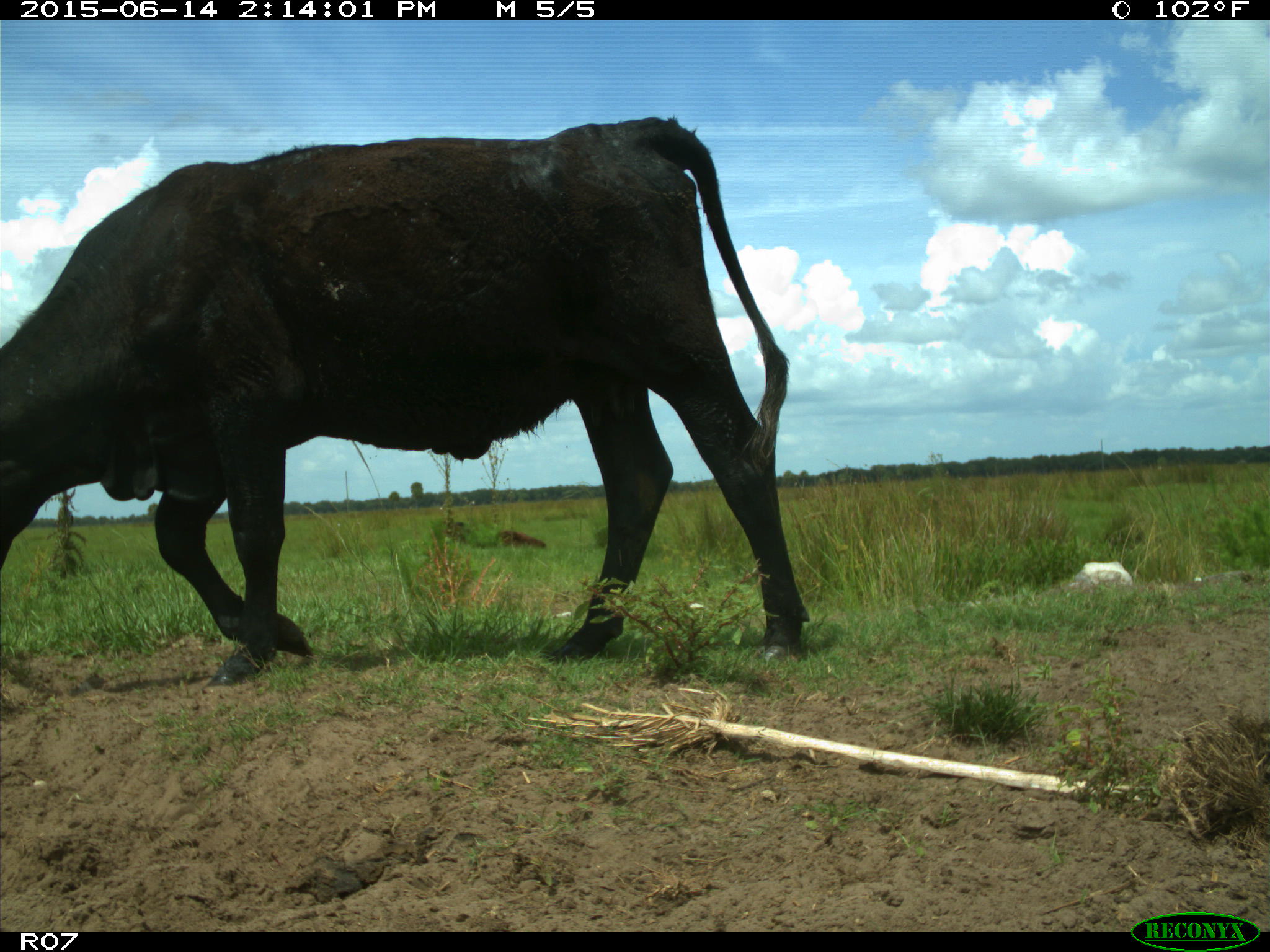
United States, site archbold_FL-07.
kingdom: Animalia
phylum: Chordata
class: Mammalia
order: Artiodactyla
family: Bovidae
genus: Bos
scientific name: Bos taurus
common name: domestic cow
Bos taurus (domestic cow).